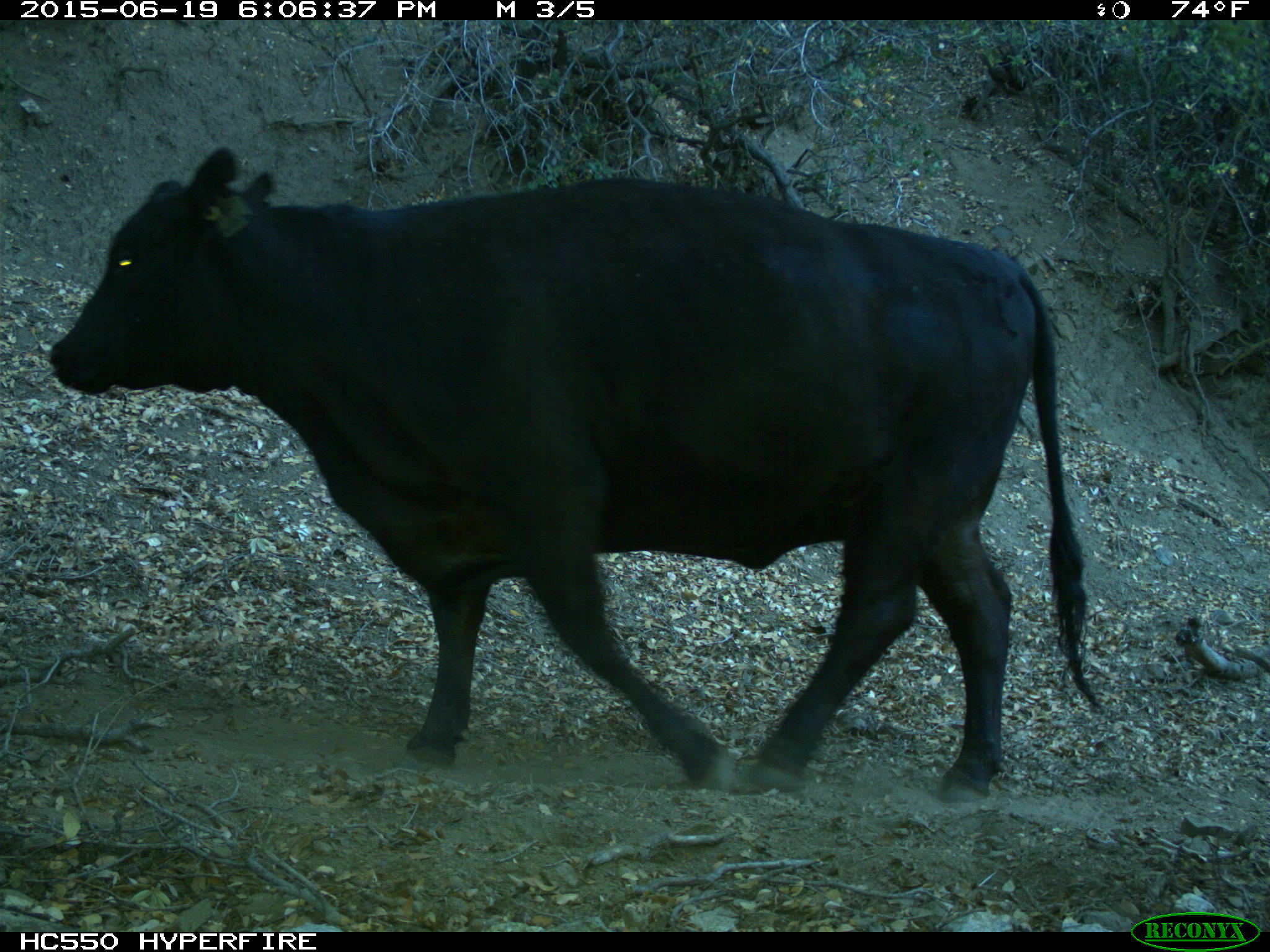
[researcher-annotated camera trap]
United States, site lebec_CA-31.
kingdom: Animalia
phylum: Chordata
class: Mammalia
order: Artiodactyla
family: Bovidae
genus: Bos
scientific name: Bos taurus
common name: domestic cow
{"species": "Bos taurus (domestic cow)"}